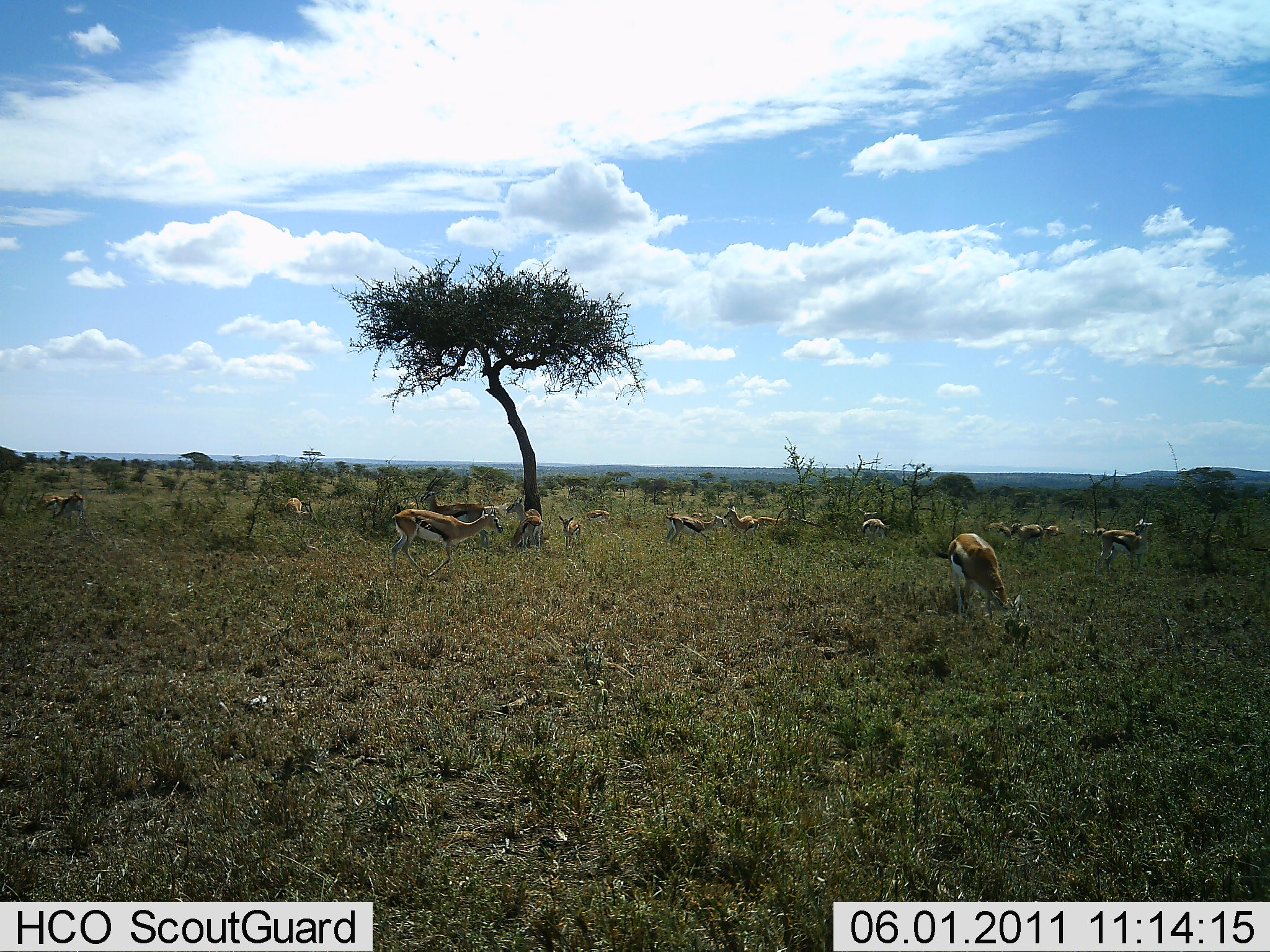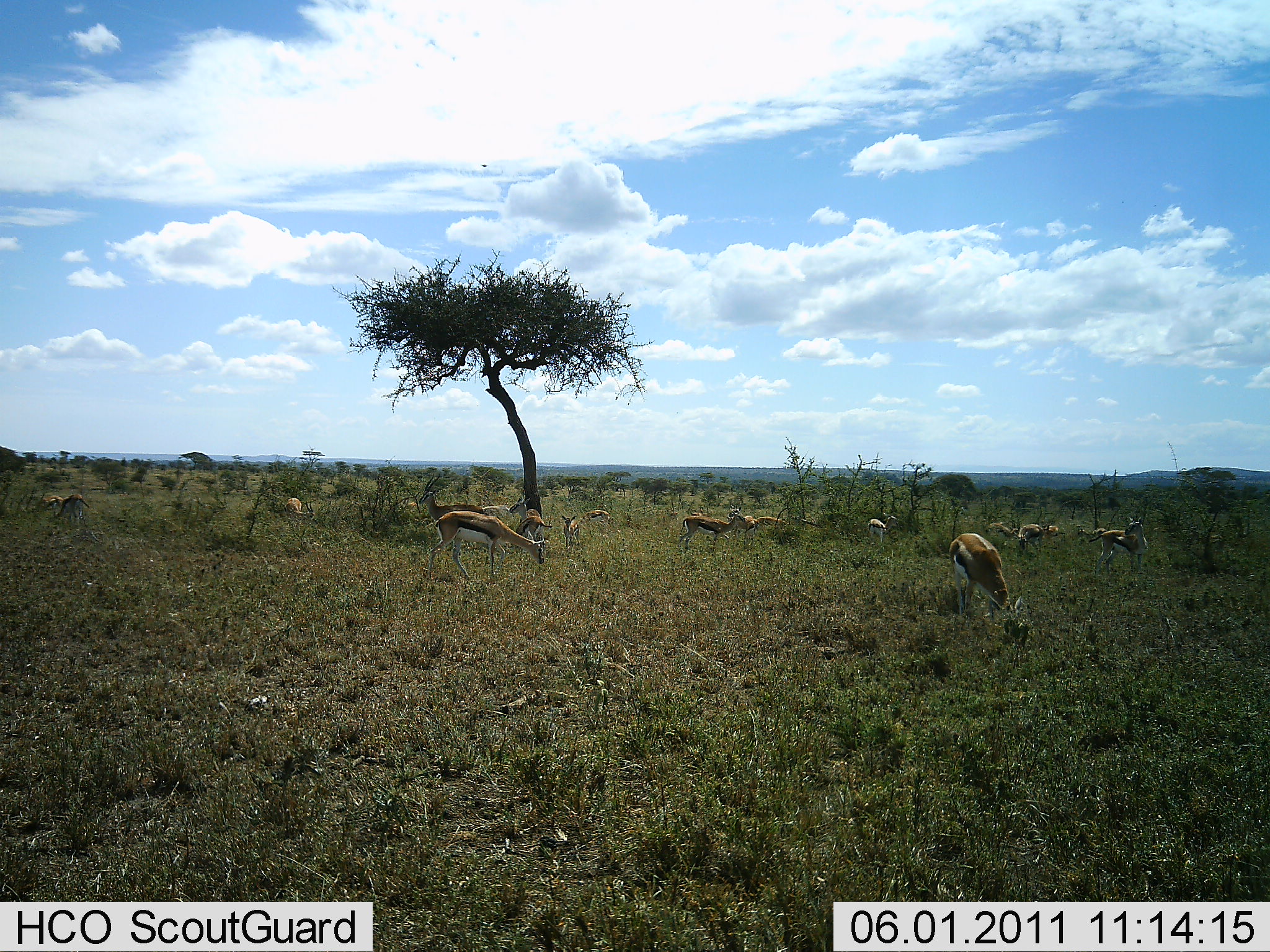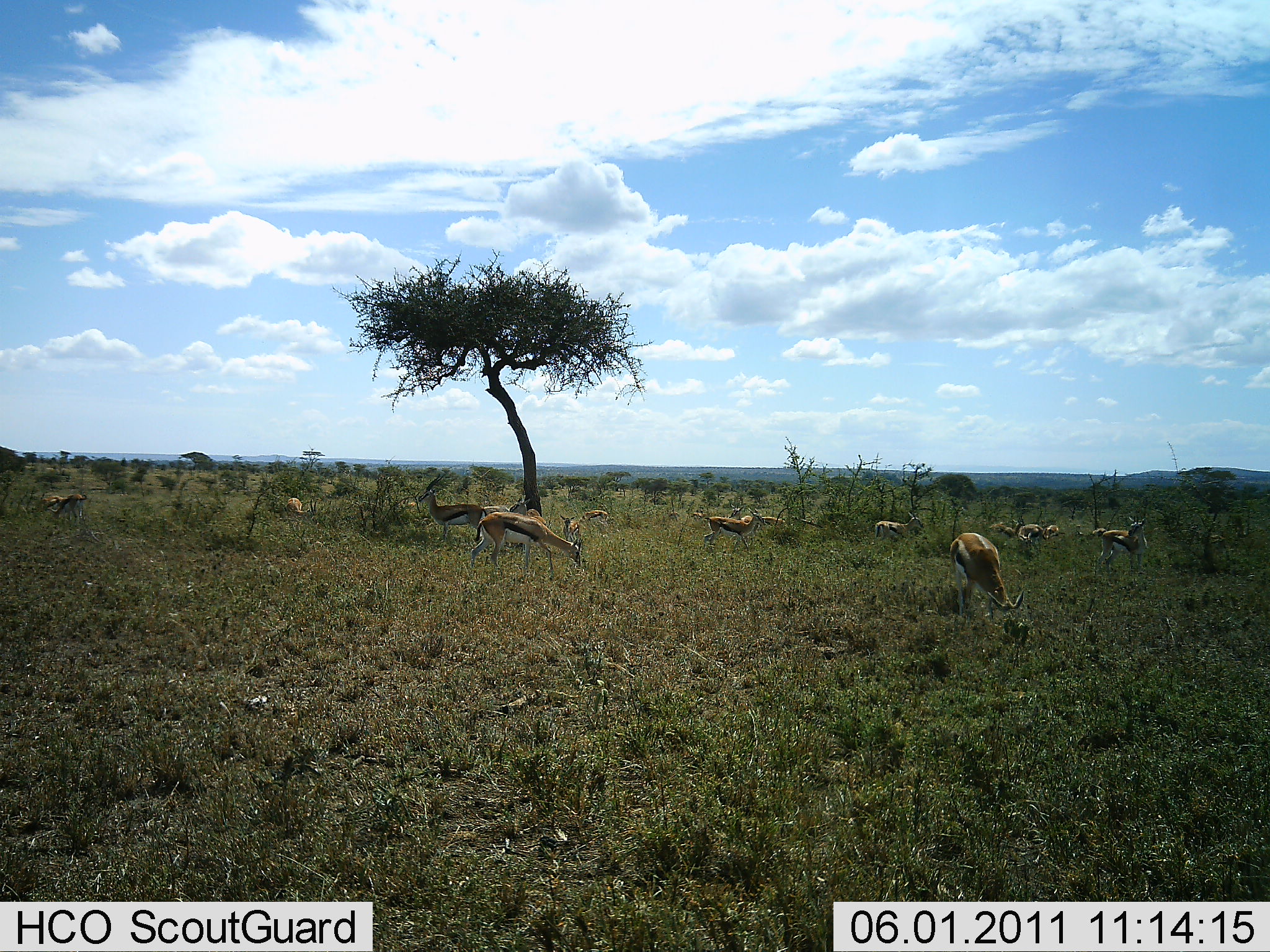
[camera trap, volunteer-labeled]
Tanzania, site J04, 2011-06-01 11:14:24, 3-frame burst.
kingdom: Animalia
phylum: Chordata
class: Mammalia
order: Artiodactyla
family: Bovidae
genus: Eudorcas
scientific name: Eudorcas thomsonii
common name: thomson's gazelle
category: gazellethomsons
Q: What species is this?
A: Gazellethomsons (thomson's gazelle) (Eudorcas thomsonii).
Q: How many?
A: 11-50.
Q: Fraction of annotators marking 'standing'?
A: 64%.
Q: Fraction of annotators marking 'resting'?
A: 18%.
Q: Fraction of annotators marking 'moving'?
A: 55%.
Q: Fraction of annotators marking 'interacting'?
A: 9%.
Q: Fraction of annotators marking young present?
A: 27%.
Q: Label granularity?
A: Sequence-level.